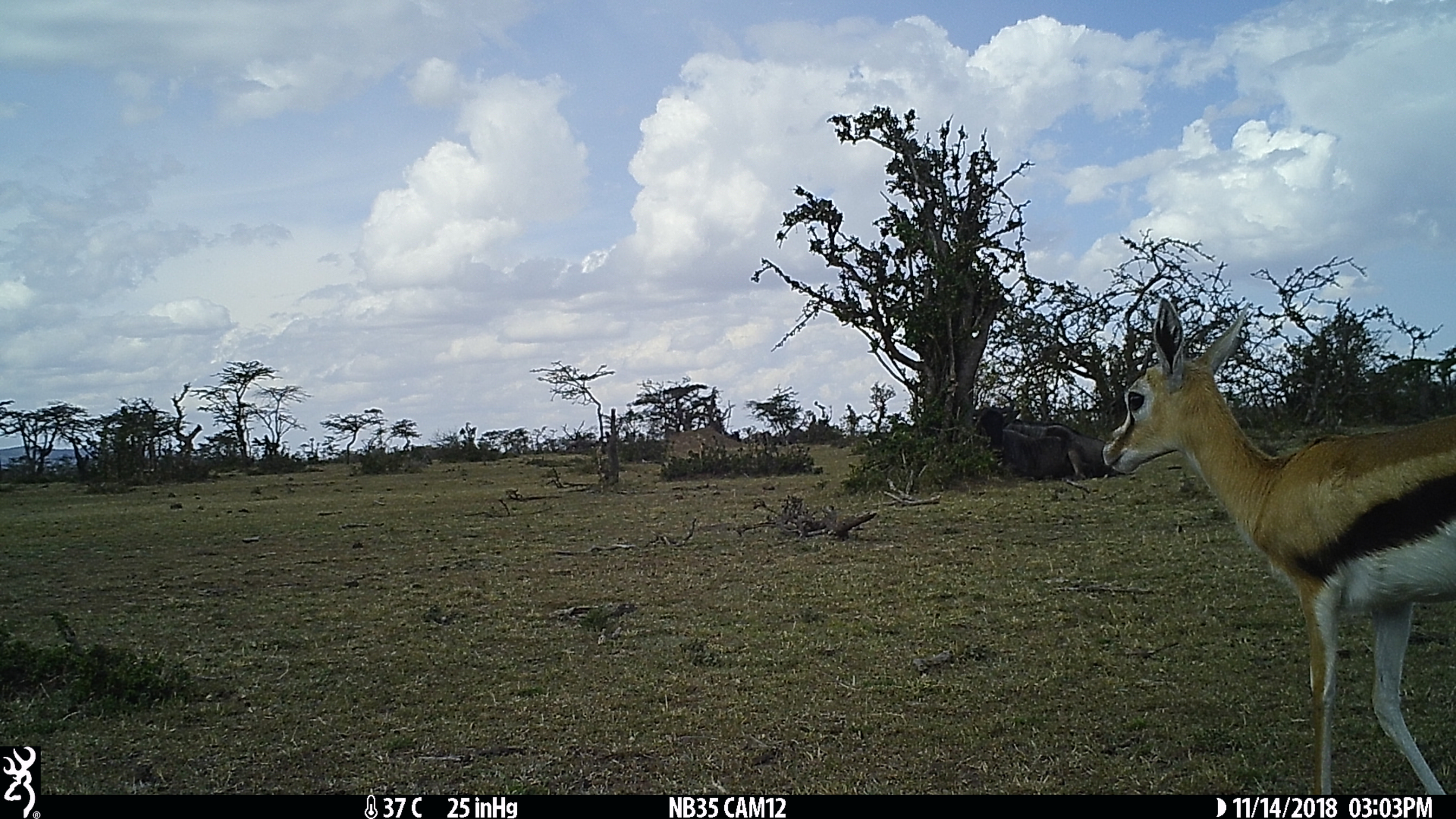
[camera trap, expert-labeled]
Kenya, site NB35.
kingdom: Animalia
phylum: Chordata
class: Mammalia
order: Artiodactyla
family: Bovidae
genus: Eudorcas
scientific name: Eudorcas thomsonii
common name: thomon's gazelle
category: gazelle thomsons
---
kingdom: Animalia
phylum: Chordata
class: Mammalia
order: Artiodactyla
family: Bovidae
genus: Connochaetes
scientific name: Connochaetes taurinus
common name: blue wildebeest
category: wildebeest